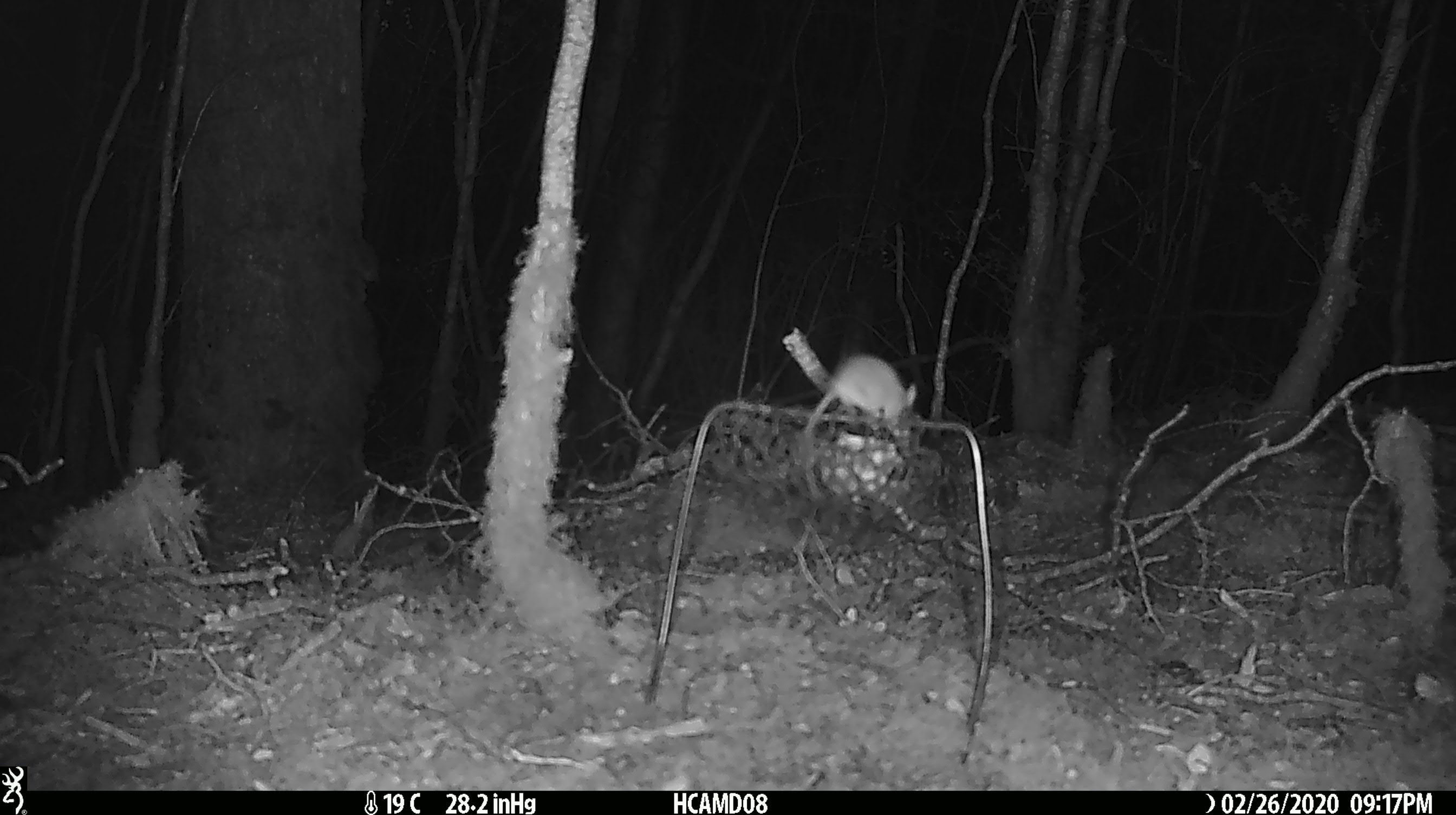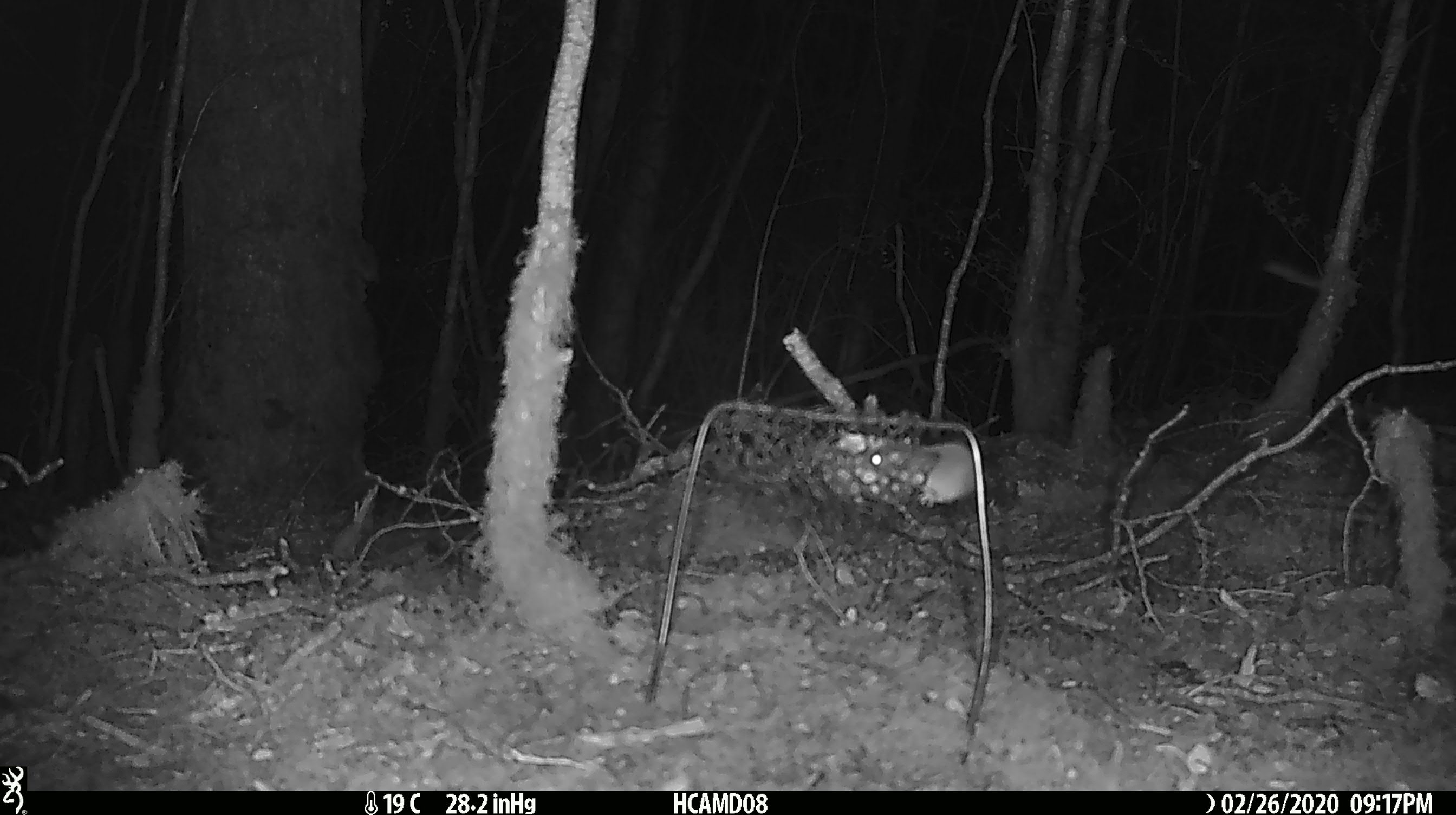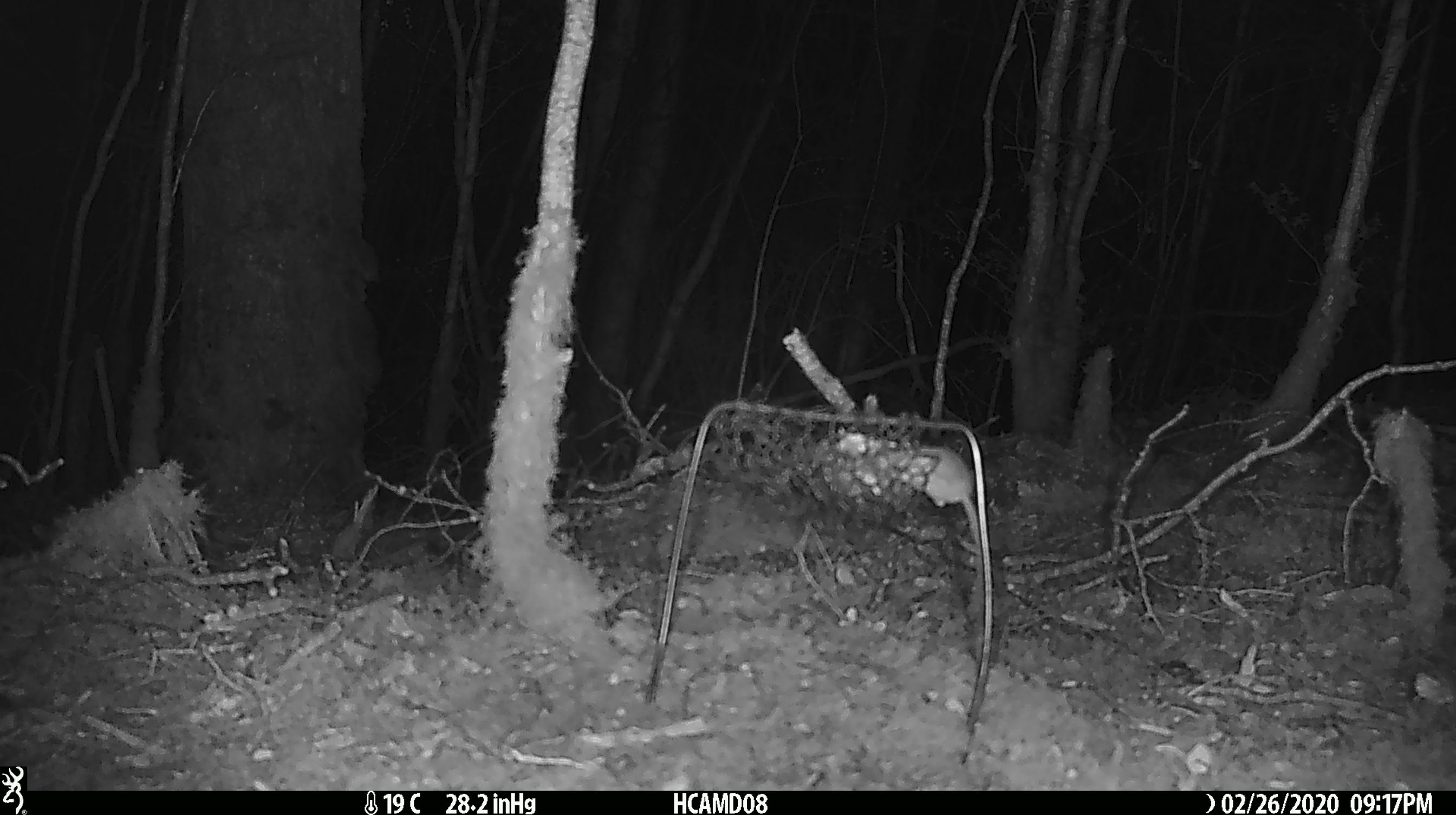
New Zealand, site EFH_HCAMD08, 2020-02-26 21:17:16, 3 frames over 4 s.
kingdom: Animalia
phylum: Chordata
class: Mammalia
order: Rodentia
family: Muridae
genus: Mus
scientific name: Mus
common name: mouse